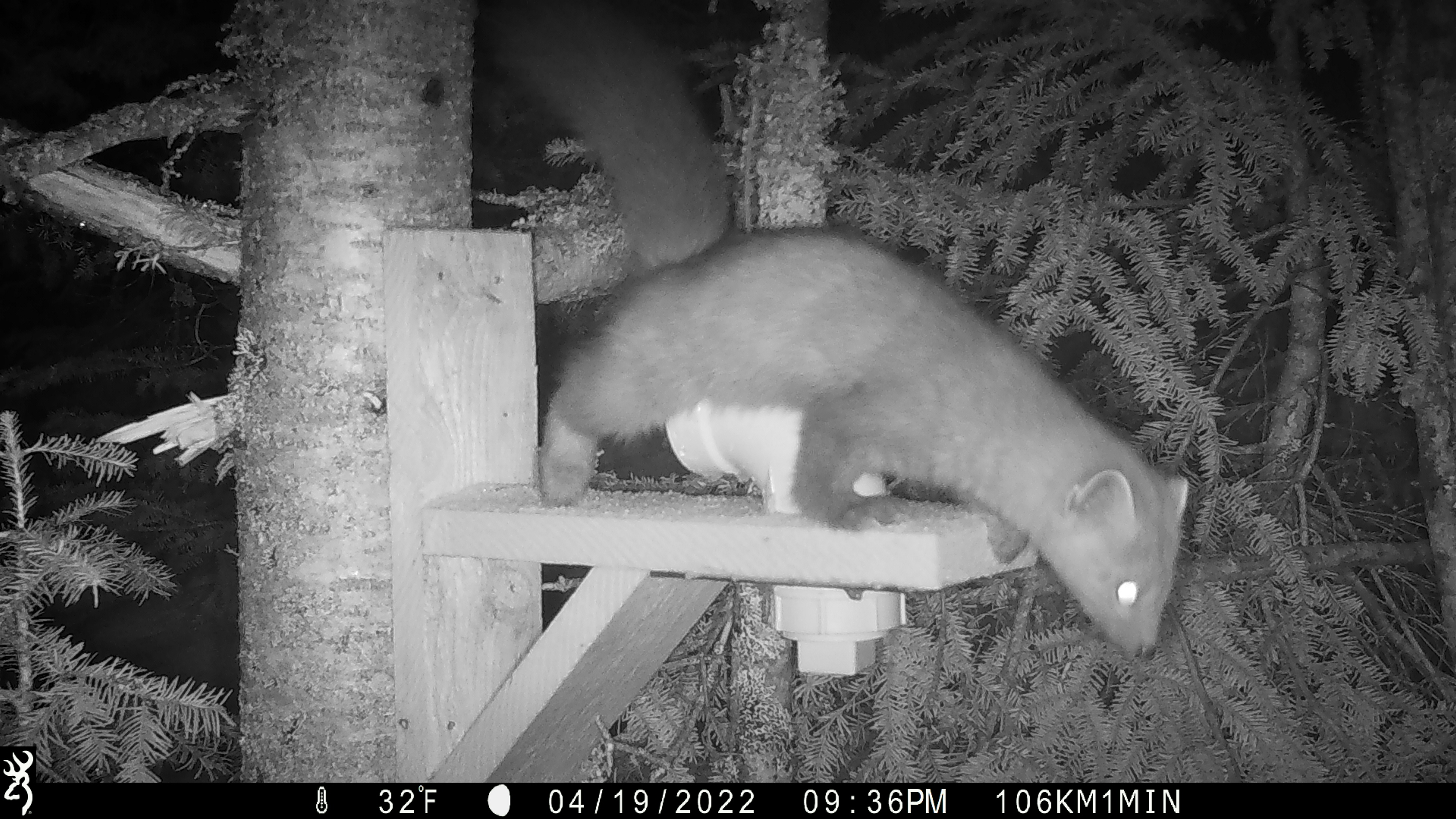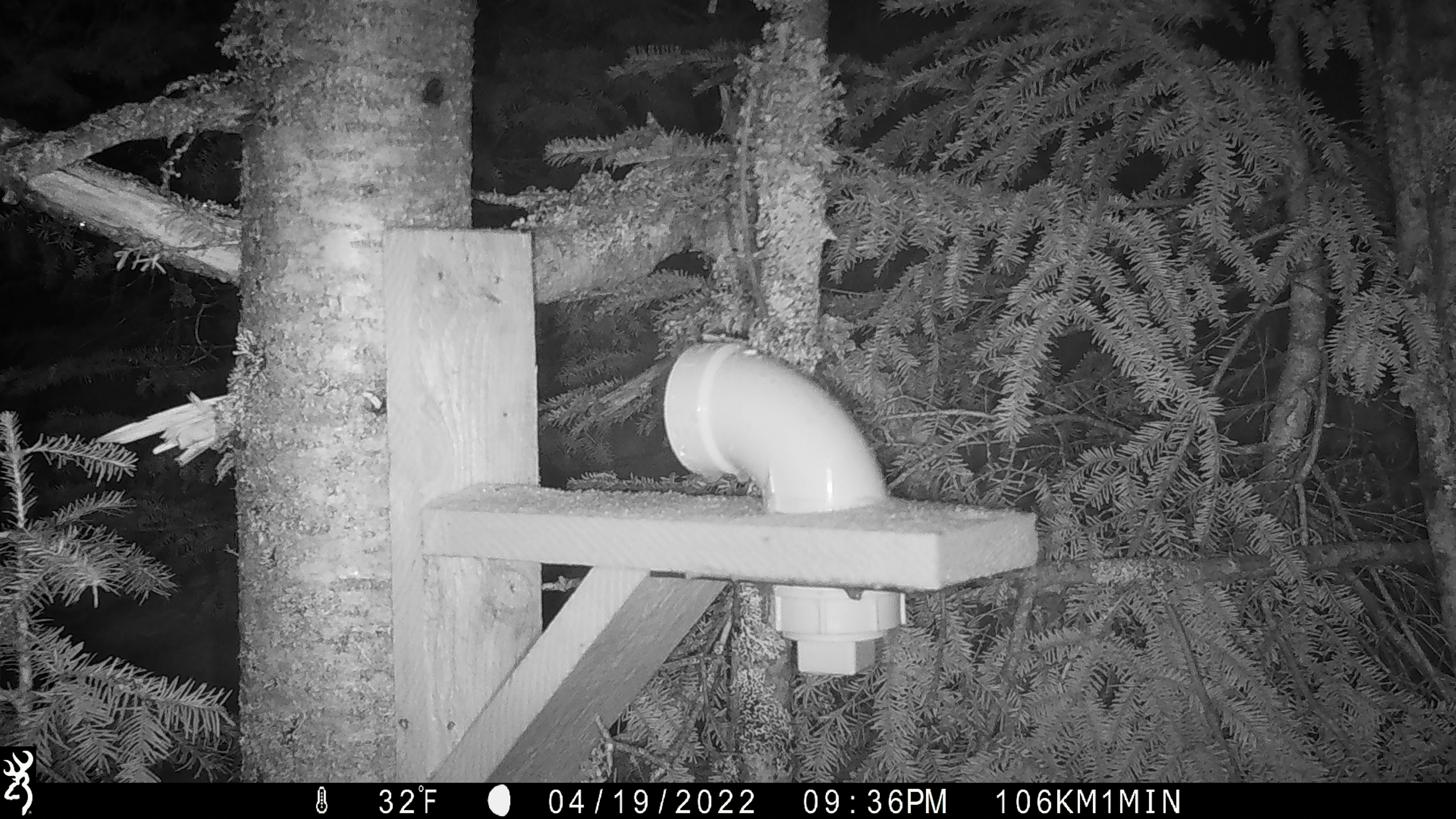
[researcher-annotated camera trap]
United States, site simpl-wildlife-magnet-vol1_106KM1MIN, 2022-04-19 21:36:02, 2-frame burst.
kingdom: Animalia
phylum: Chordata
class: Mammalia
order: Carnivora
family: Mustelidae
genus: Martes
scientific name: Martes americana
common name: american marten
American marten (Martes americana).